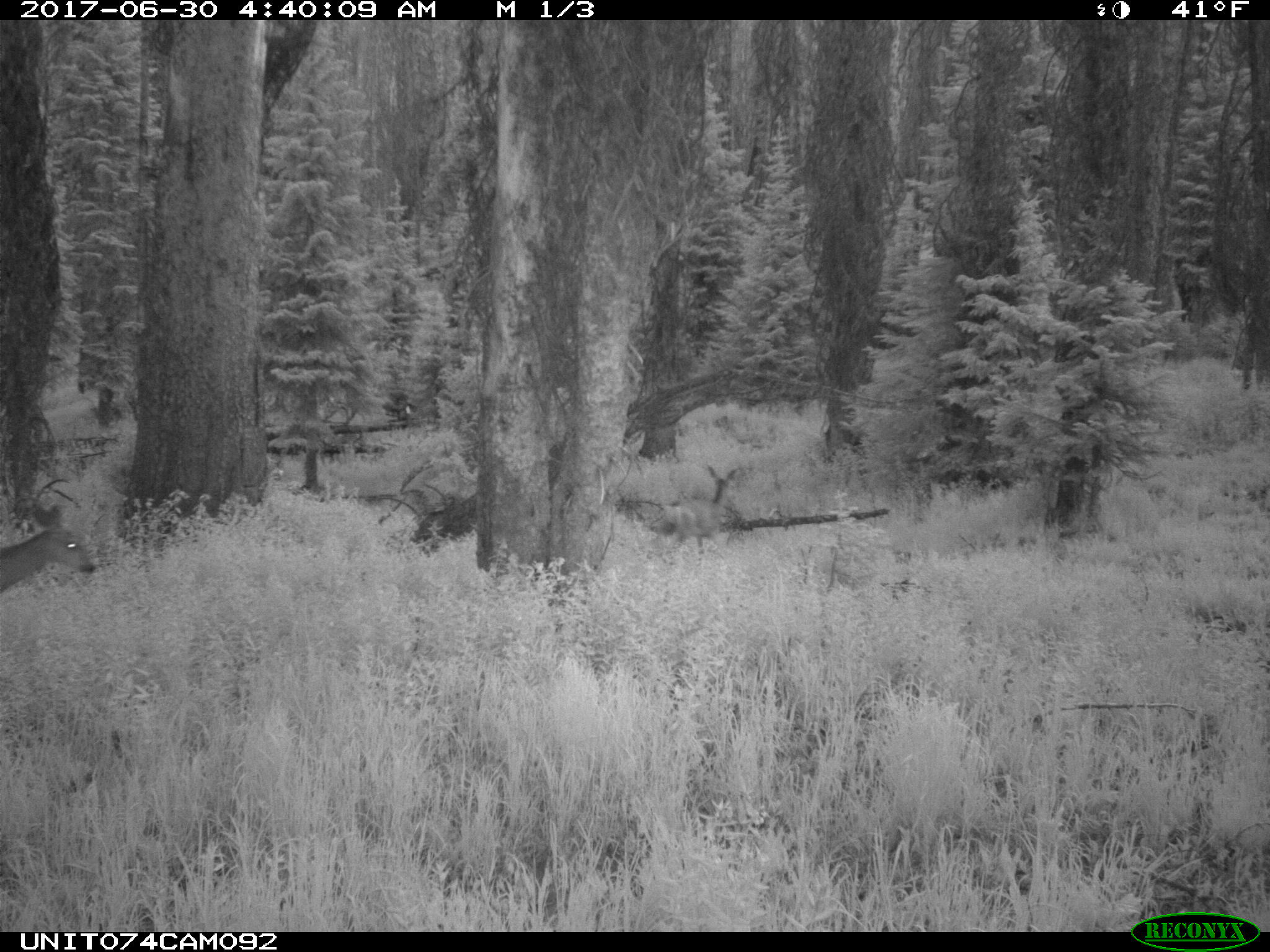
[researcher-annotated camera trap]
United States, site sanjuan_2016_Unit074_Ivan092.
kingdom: Animalia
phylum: Chordata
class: Mammalia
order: Artiodactyla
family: Cervidae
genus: Odocoileus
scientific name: Odocoileus hemionus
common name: mule deer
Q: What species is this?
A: Odocoileus hemionus (mule deer).